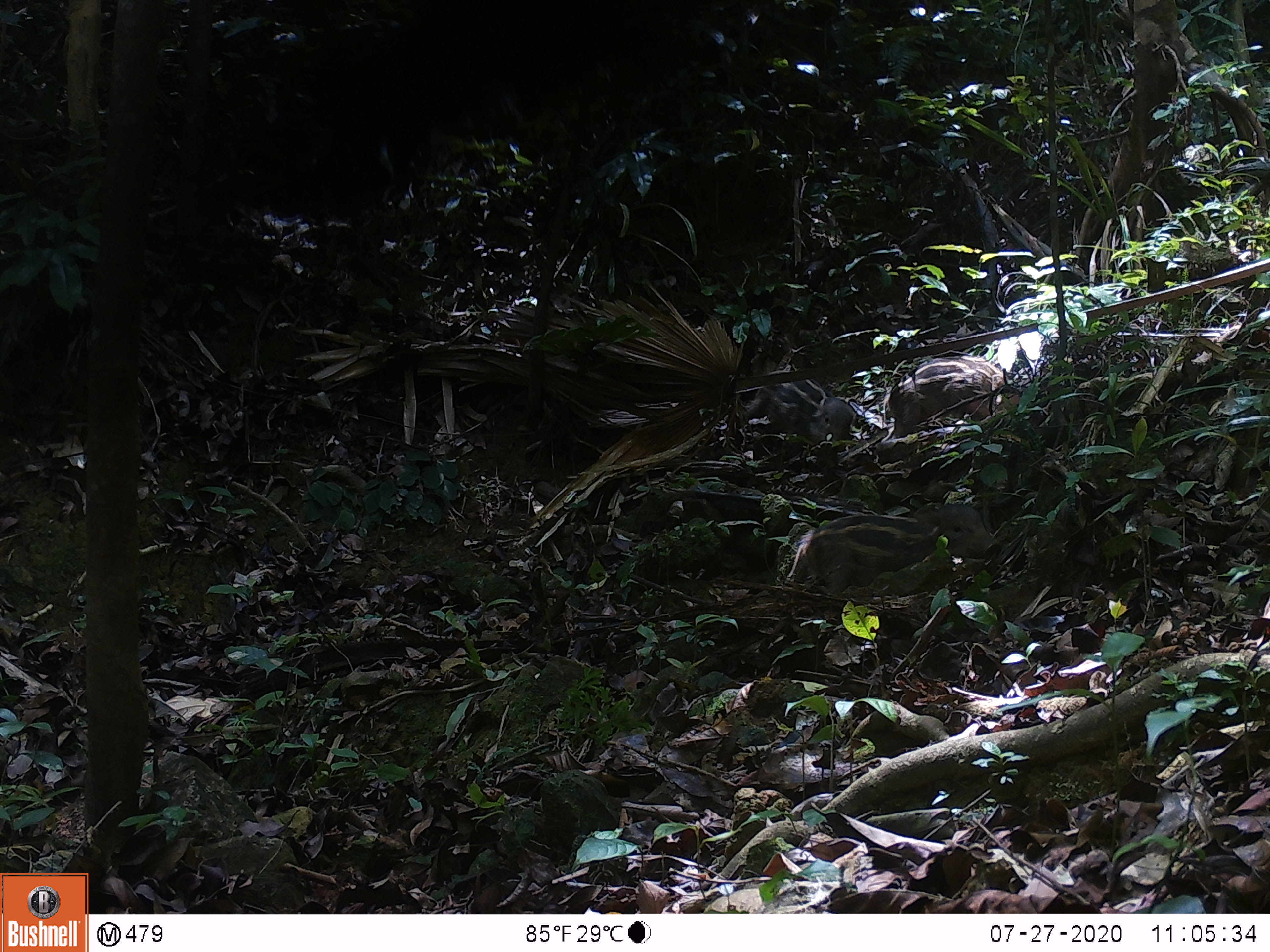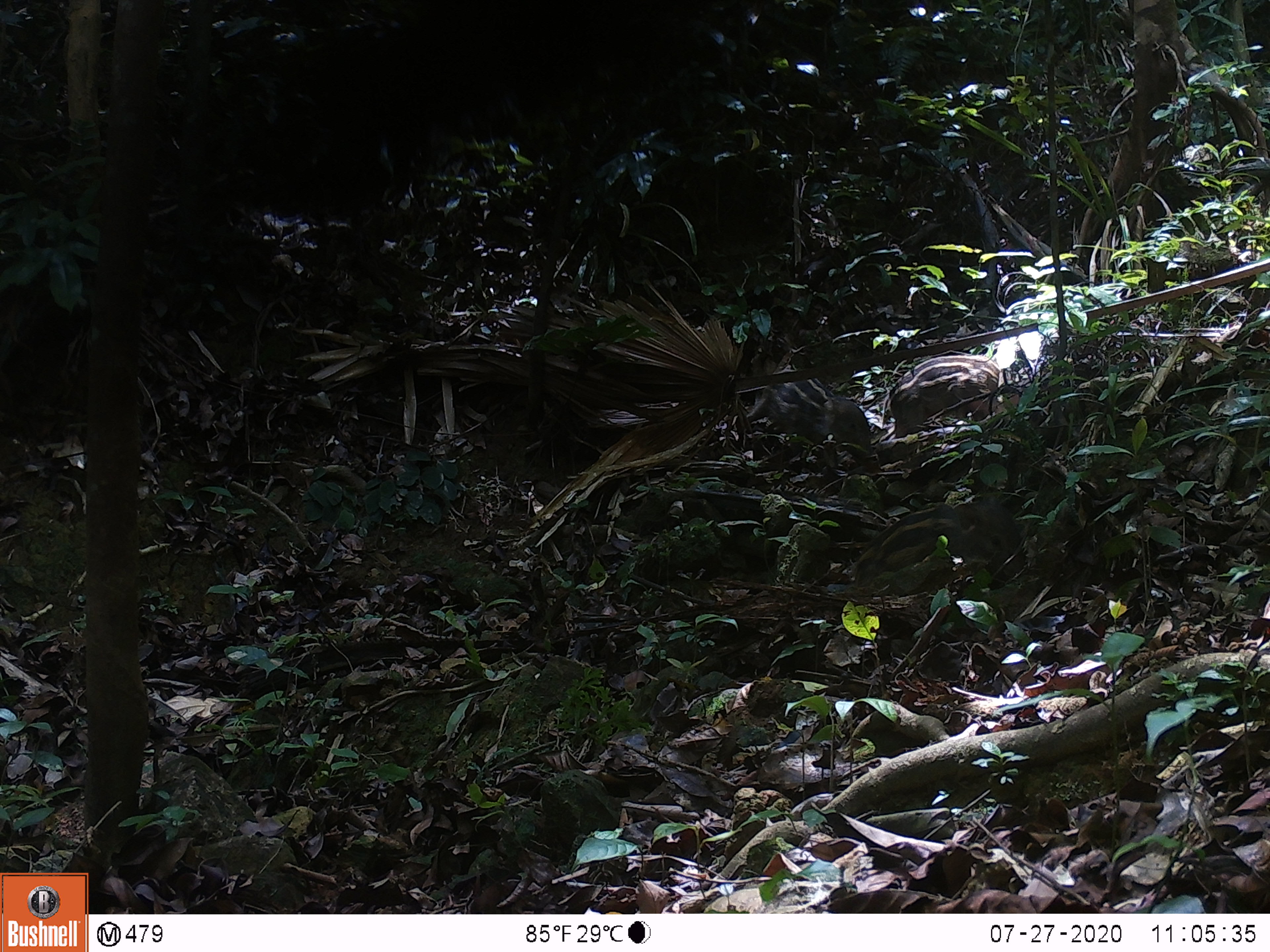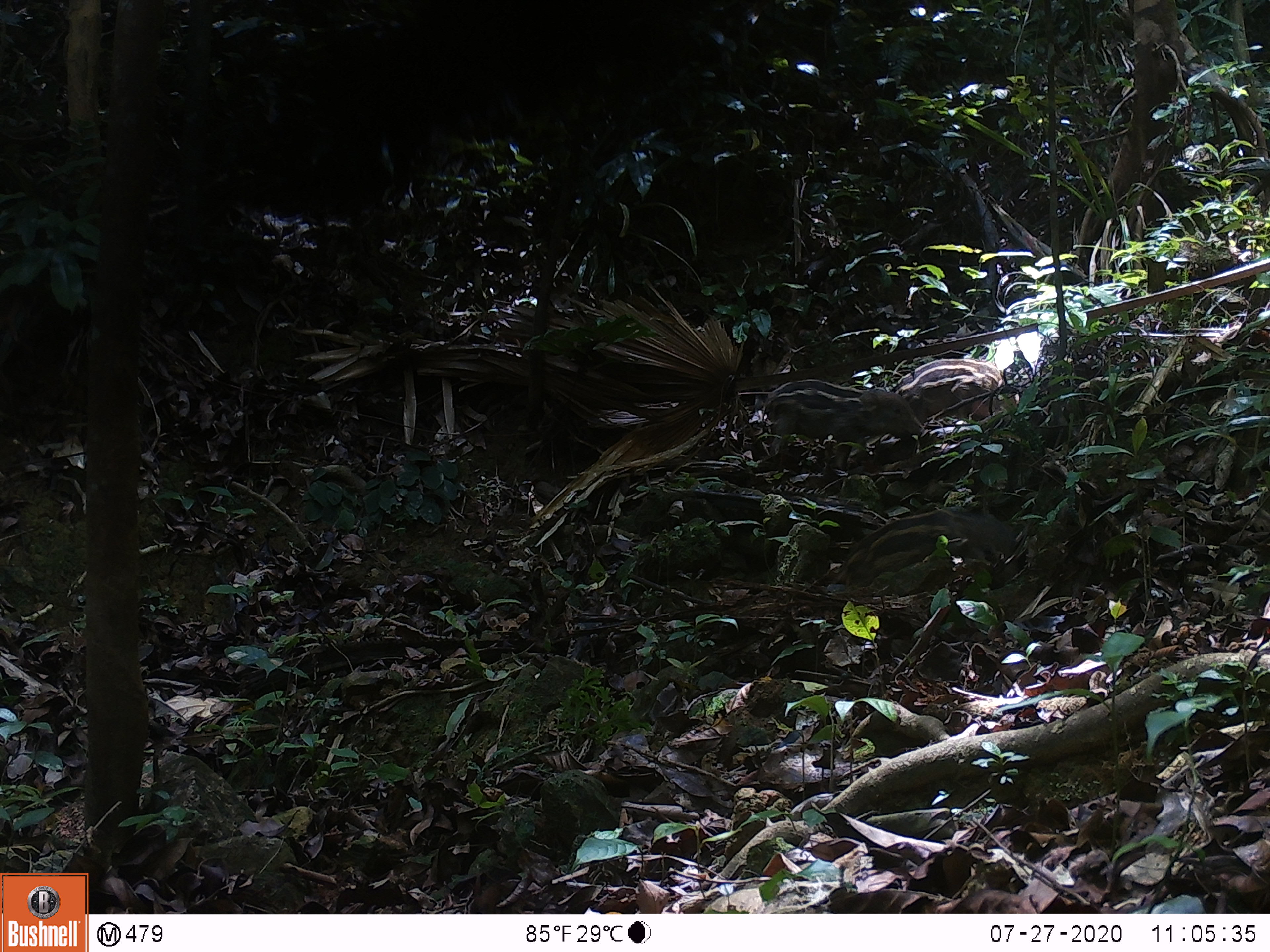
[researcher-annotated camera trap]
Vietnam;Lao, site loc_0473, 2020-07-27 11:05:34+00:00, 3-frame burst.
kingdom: Animalia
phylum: Chordata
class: Mammalia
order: Artiodactyla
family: Suidae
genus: Sus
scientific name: Sus scrofa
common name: eurasian wild pig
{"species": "eurasian wild pig (Sus scrofa)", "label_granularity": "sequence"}